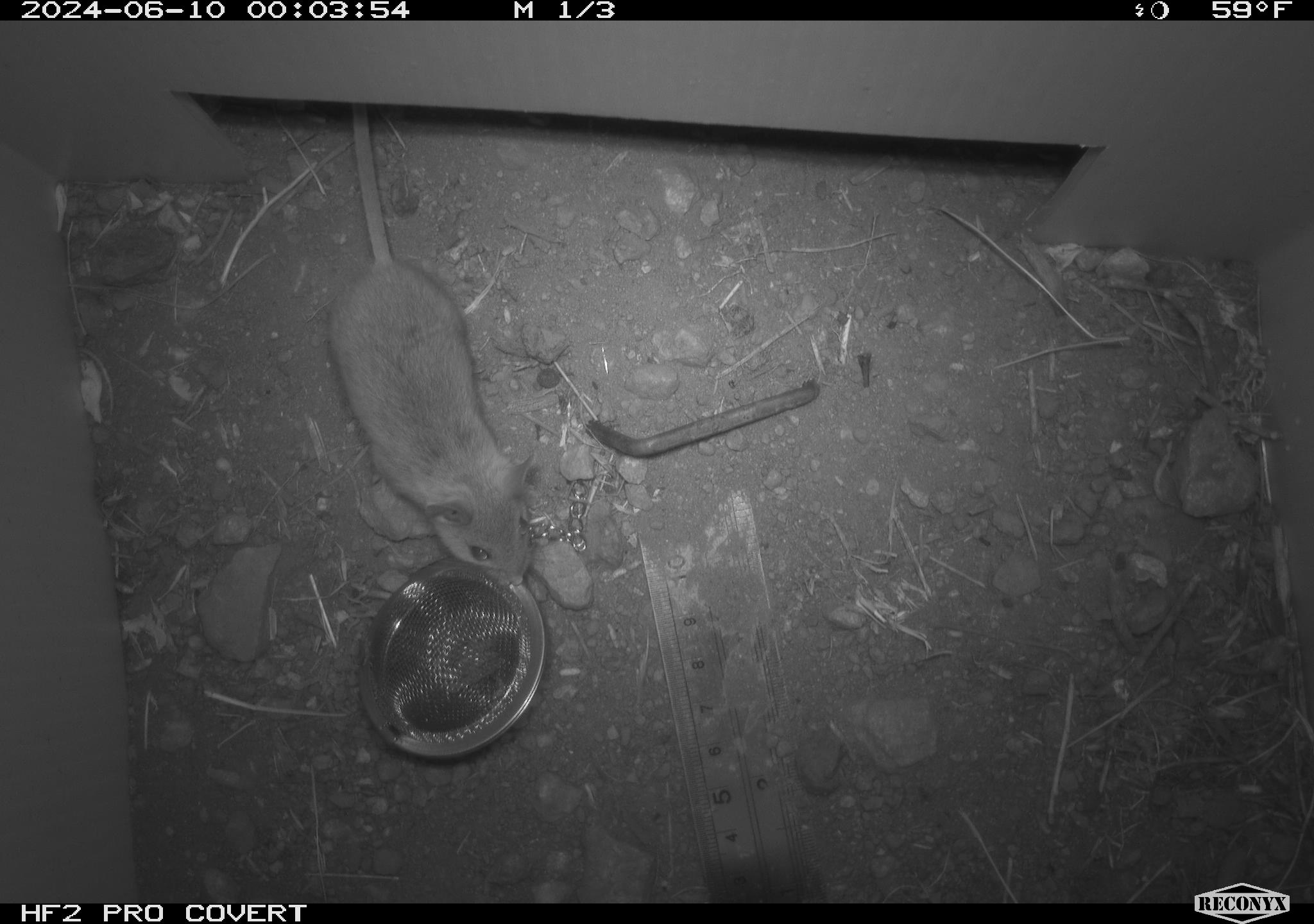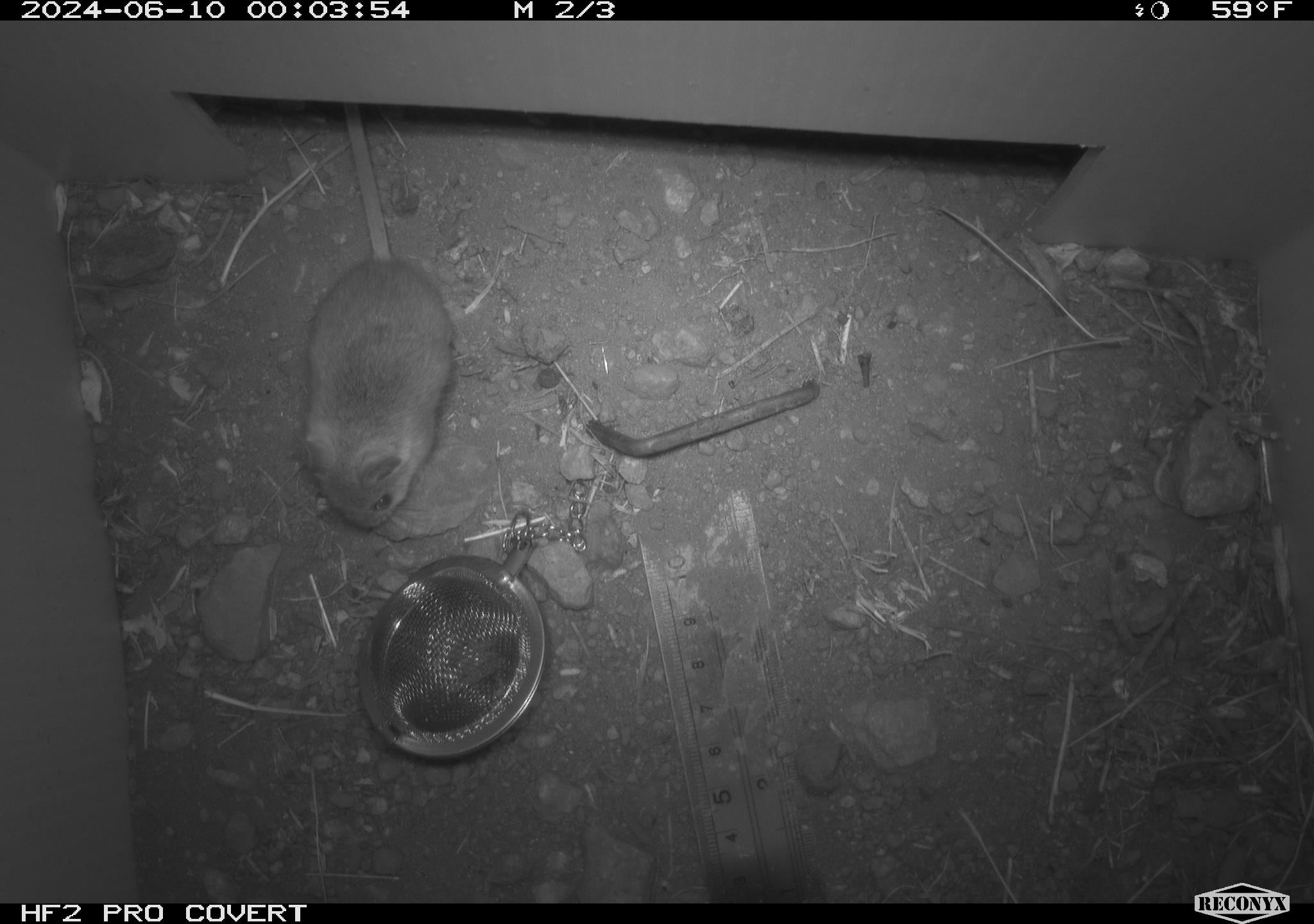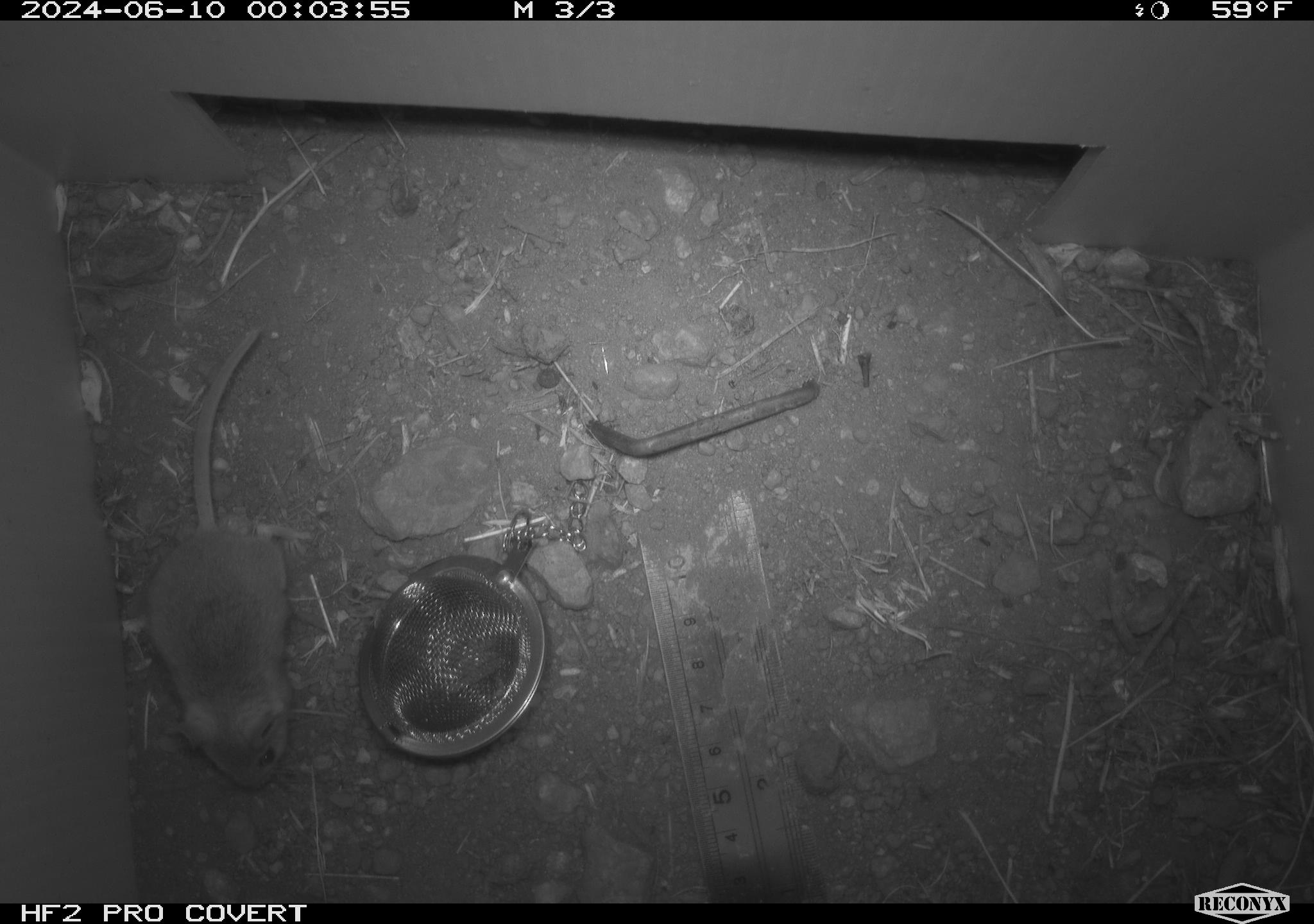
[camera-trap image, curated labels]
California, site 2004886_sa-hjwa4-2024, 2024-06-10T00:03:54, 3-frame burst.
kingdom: Animalia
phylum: Chordata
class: Mammalia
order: Rodentia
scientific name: Rodentia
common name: rodent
Rodent (Rodentia).